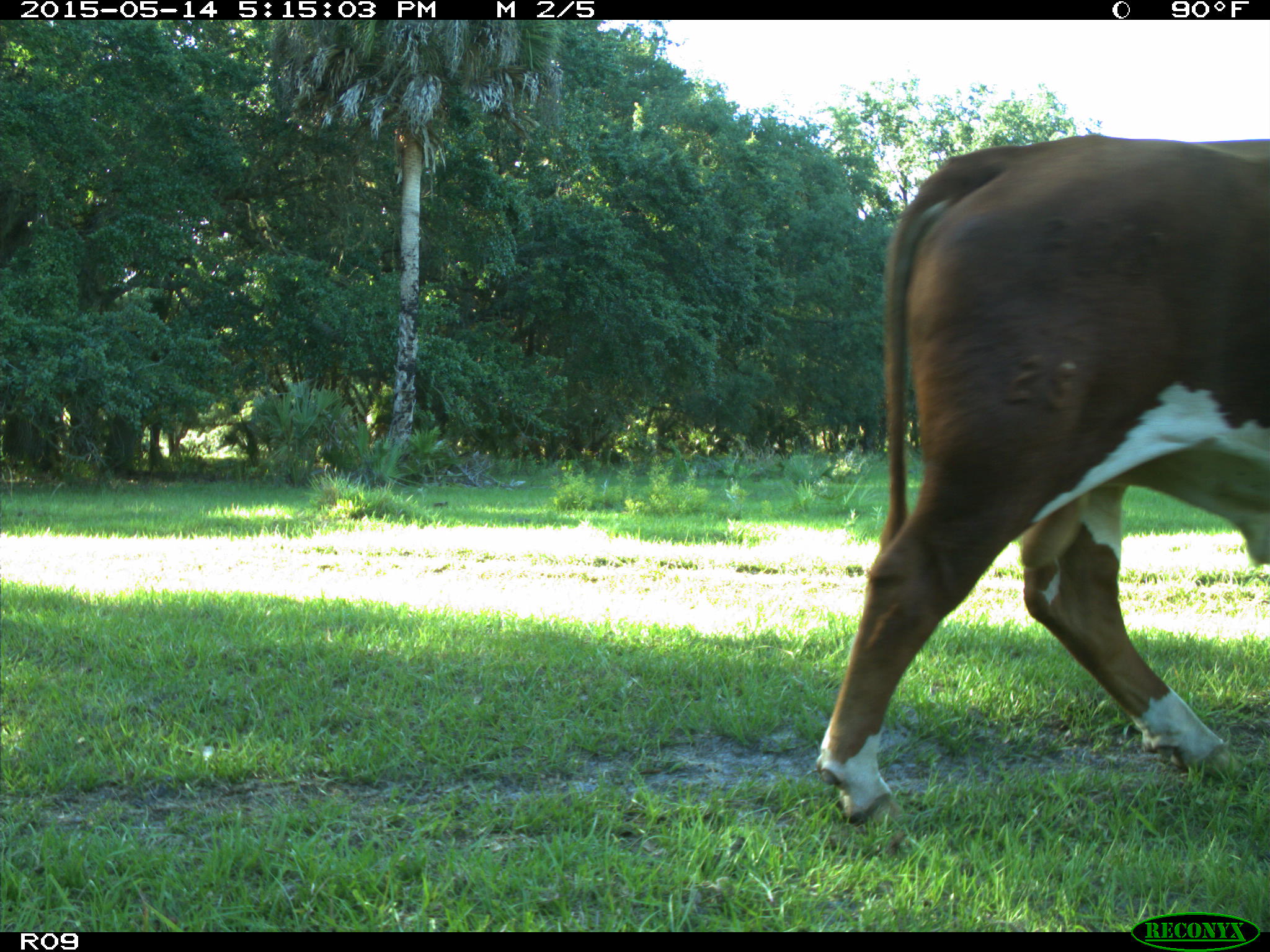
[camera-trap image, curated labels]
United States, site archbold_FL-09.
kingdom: Animalia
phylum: Chordata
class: Mammalia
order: Artiodactyla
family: Bovidae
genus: Bos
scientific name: Bos taurus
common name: domestic cow